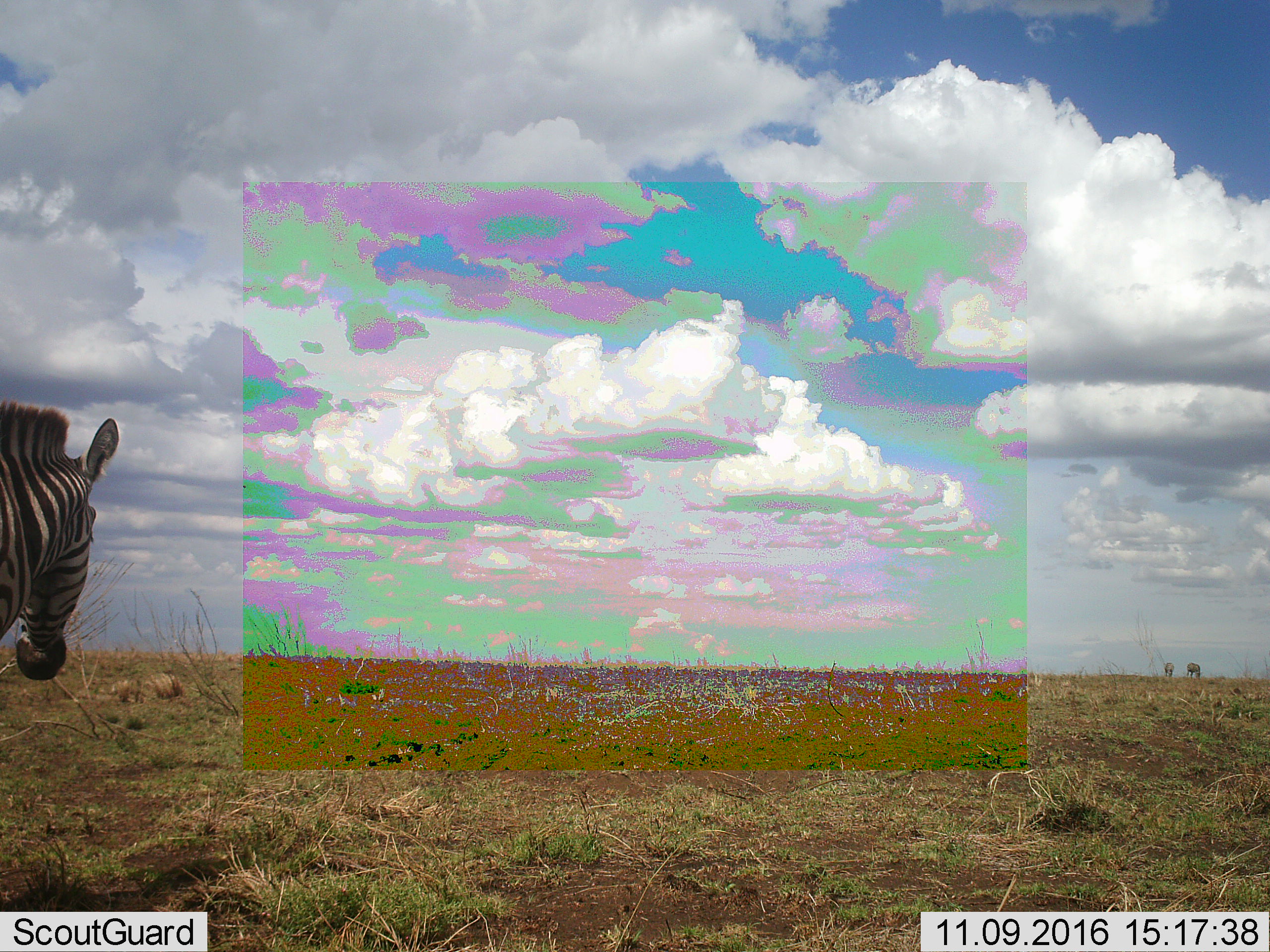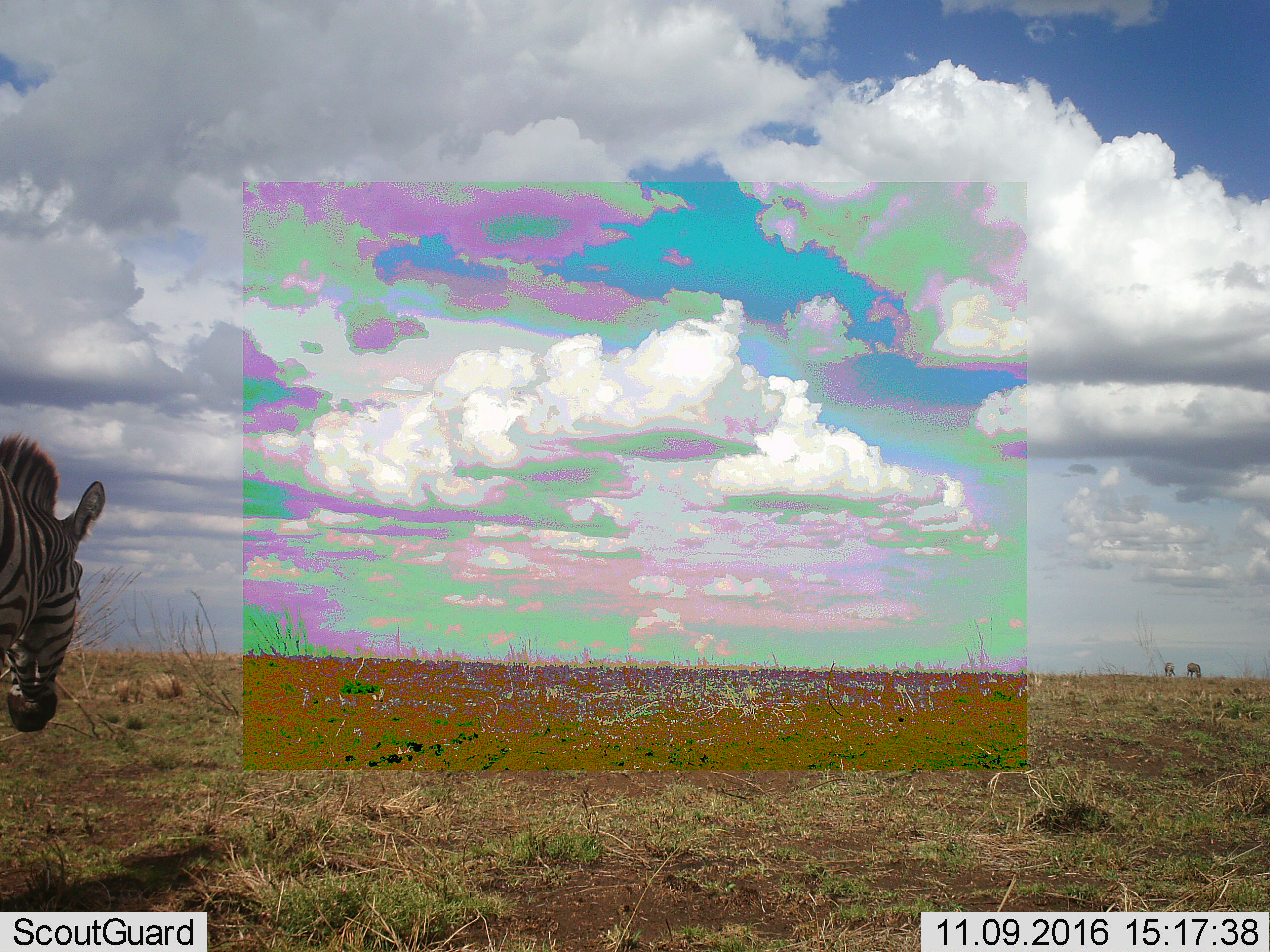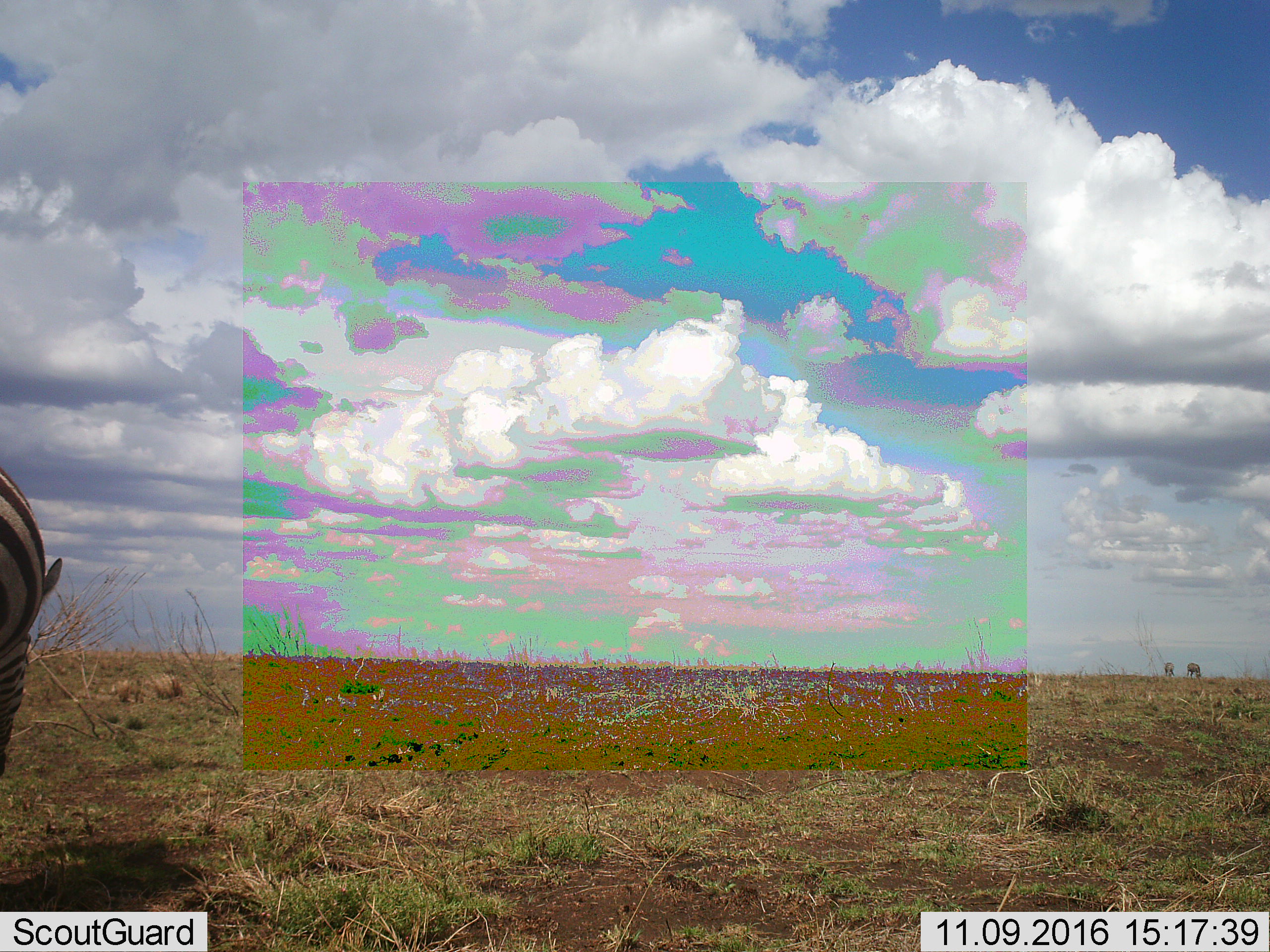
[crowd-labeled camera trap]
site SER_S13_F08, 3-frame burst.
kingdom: Animalia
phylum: Chordata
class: Mammalia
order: Perissodactyla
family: Equidae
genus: Equus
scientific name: Equus quagga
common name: plains zebra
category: zebraplains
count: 1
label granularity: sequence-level